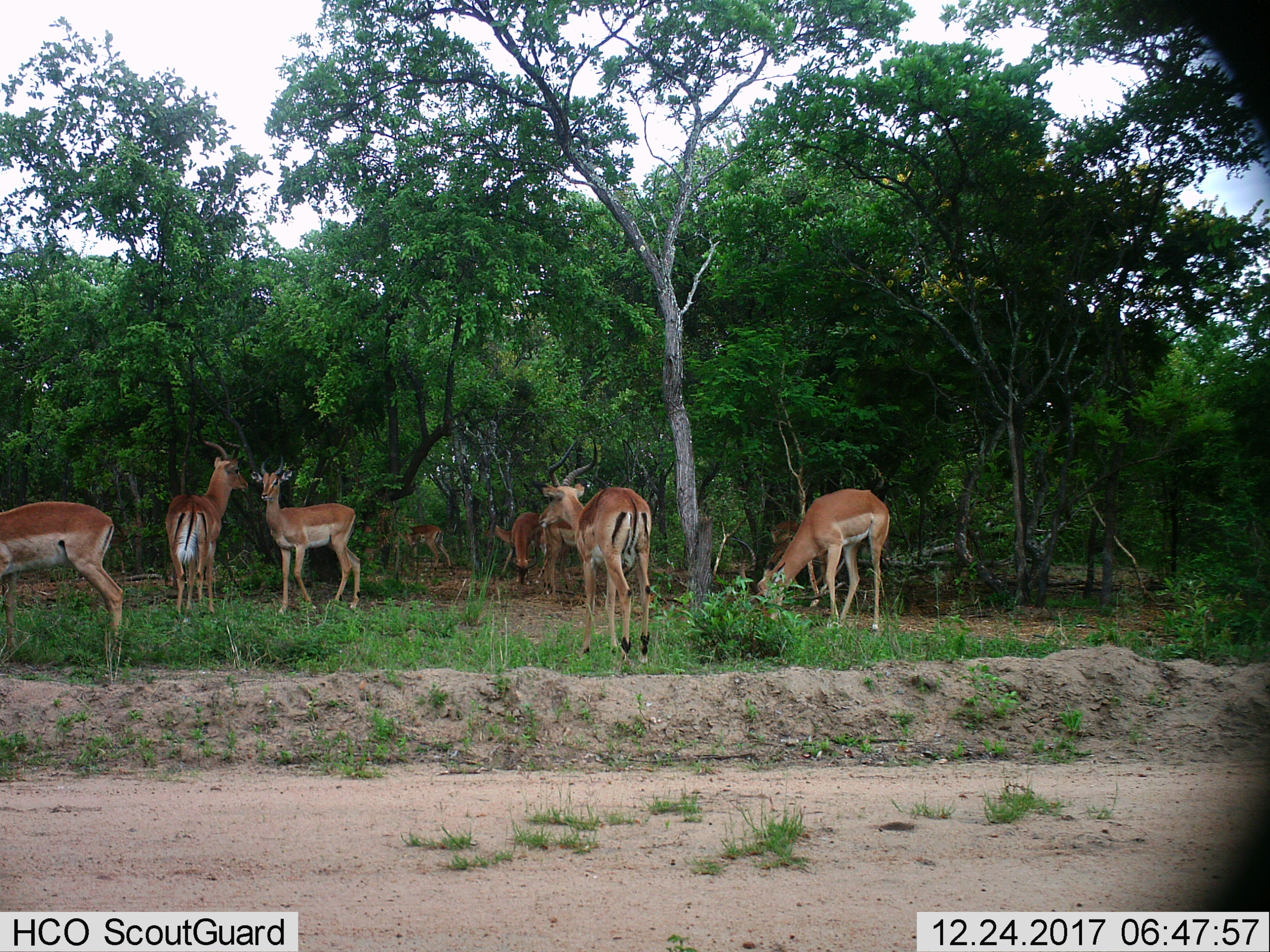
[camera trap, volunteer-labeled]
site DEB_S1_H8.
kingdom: Animalia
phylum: Chordata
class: Mammalia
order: Artiodactyla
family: Bovidae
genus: Aepyceros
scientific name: Aepyceros melampus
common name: impala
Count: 9.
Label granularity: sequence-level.